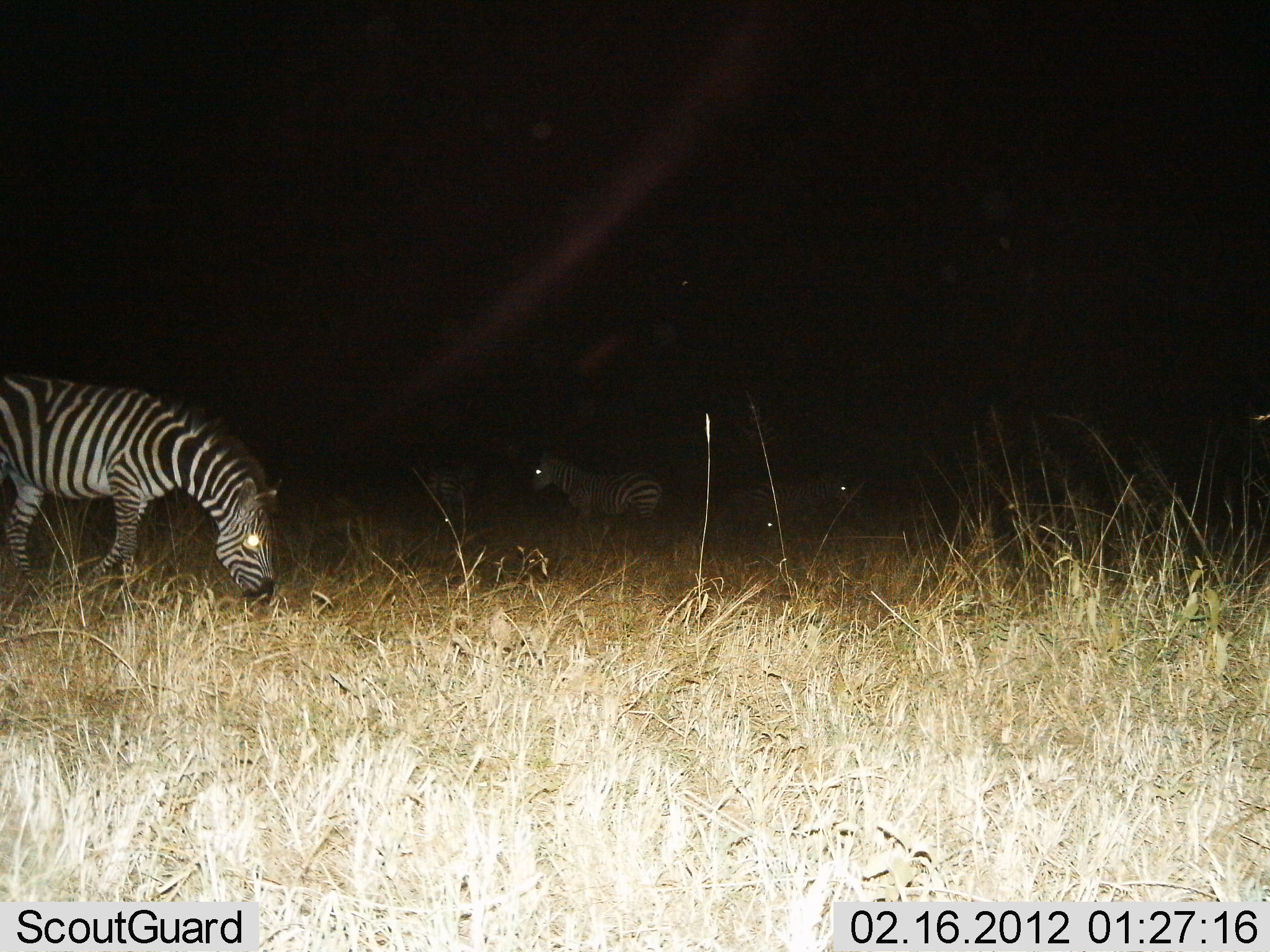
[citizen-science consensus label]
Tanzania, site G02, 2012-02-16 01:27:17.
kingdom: Animalia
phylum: Chordata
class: Mammalia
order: Perissodactyla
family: Equidae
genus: Equus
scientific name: Equus quagga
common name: plains zebra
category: zebra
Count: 3.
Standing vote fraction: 68%.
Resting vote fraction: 11%.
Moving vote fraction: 0%.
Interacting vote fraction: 0%.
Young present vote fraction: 0%.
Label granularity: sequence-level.